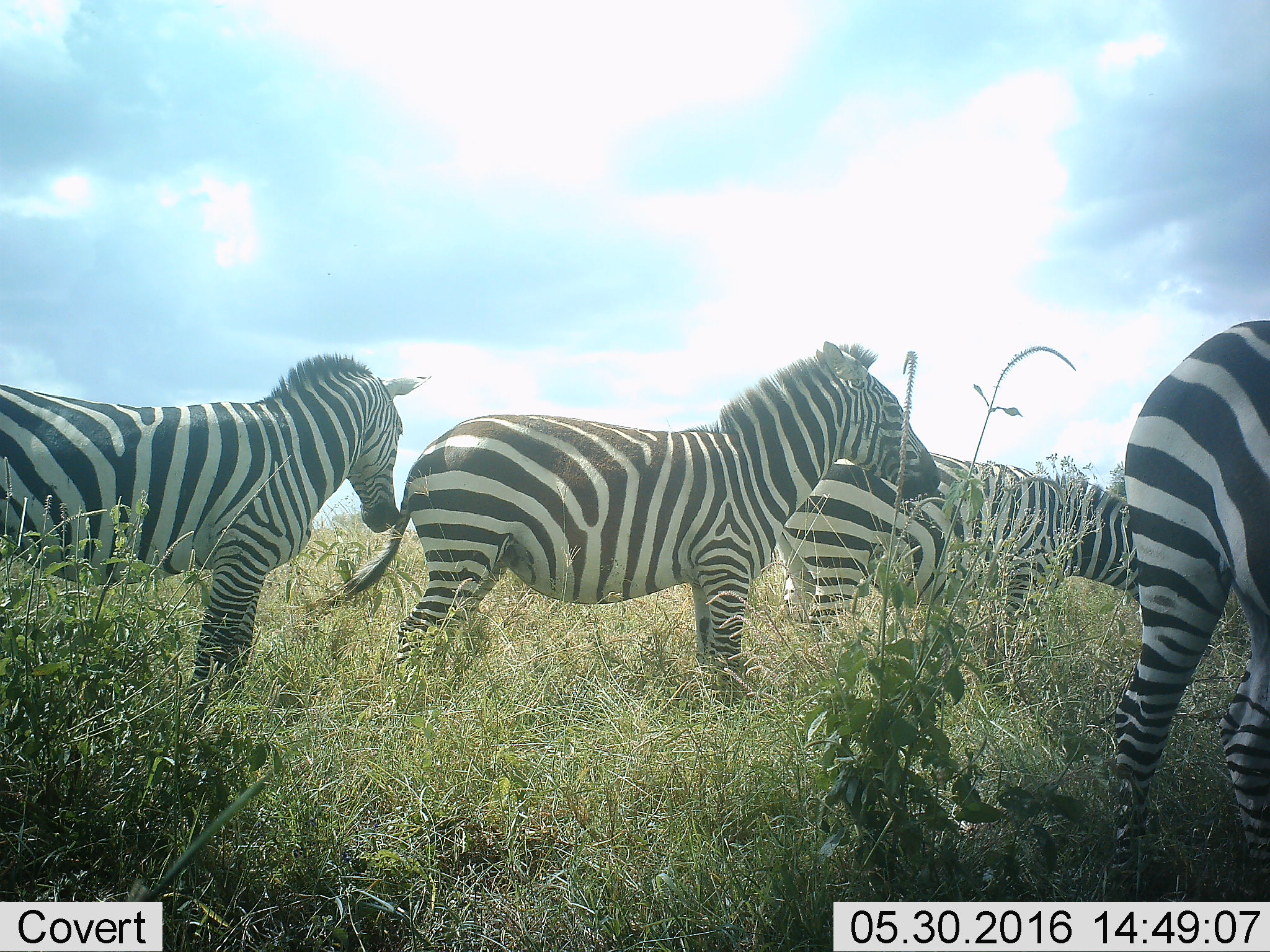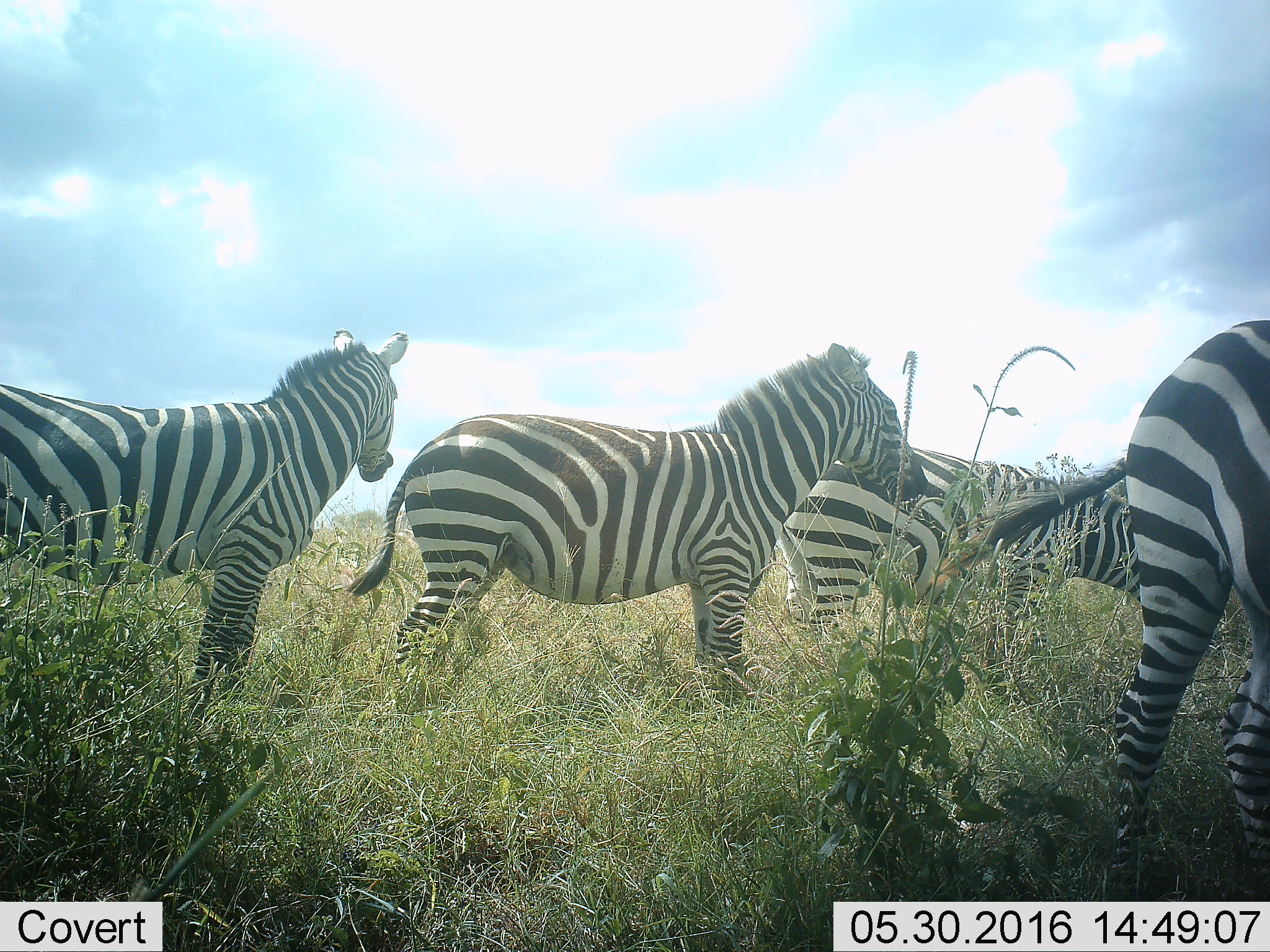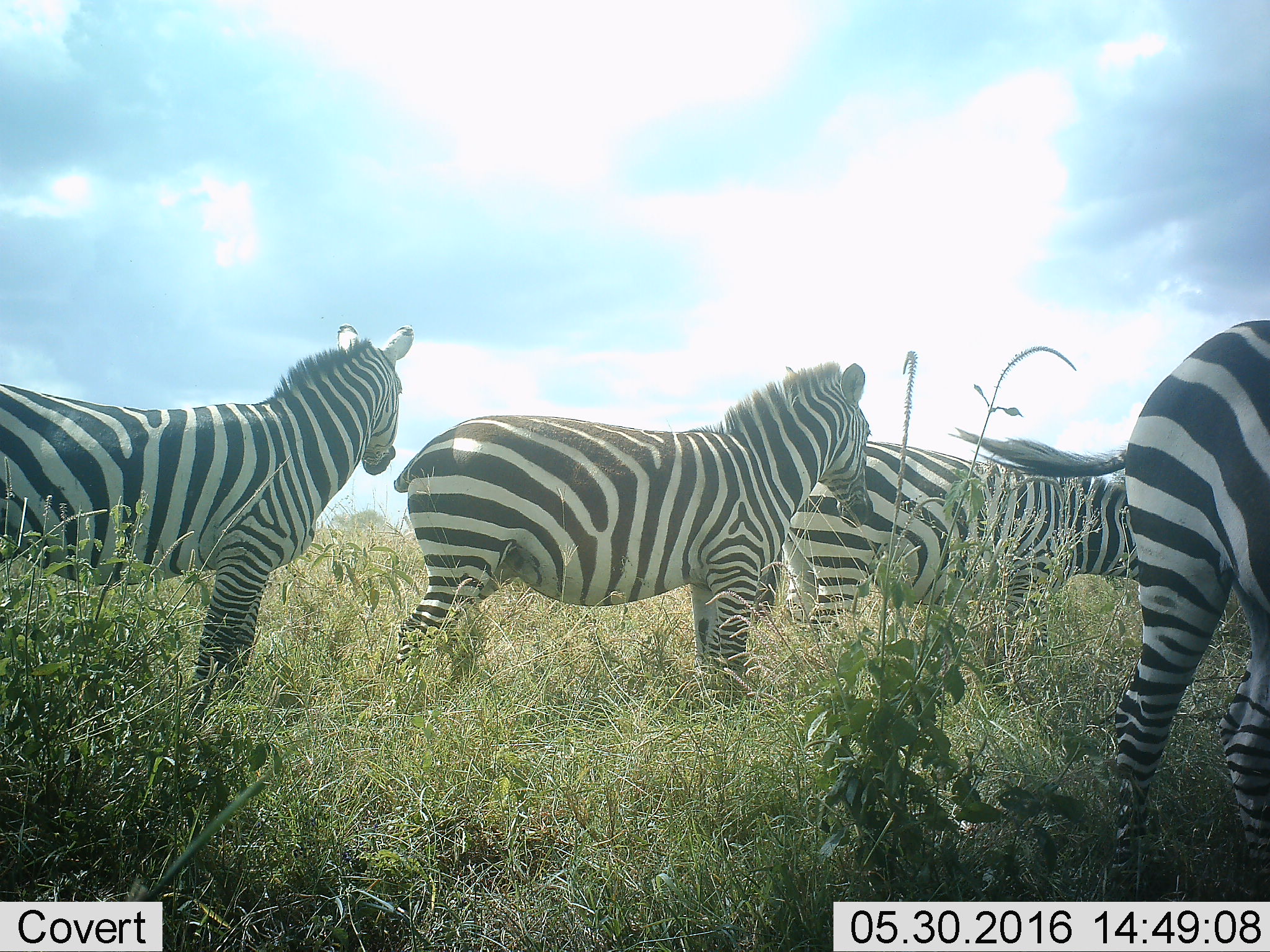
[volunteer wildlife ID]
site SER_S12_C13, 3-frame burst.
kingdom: Animalia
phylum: Chordata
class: Mammalia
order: Perissodactyla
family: Equidae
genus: Equus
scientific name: Equus quagga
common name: plains zebra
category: zebraplains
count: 5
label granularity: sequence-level